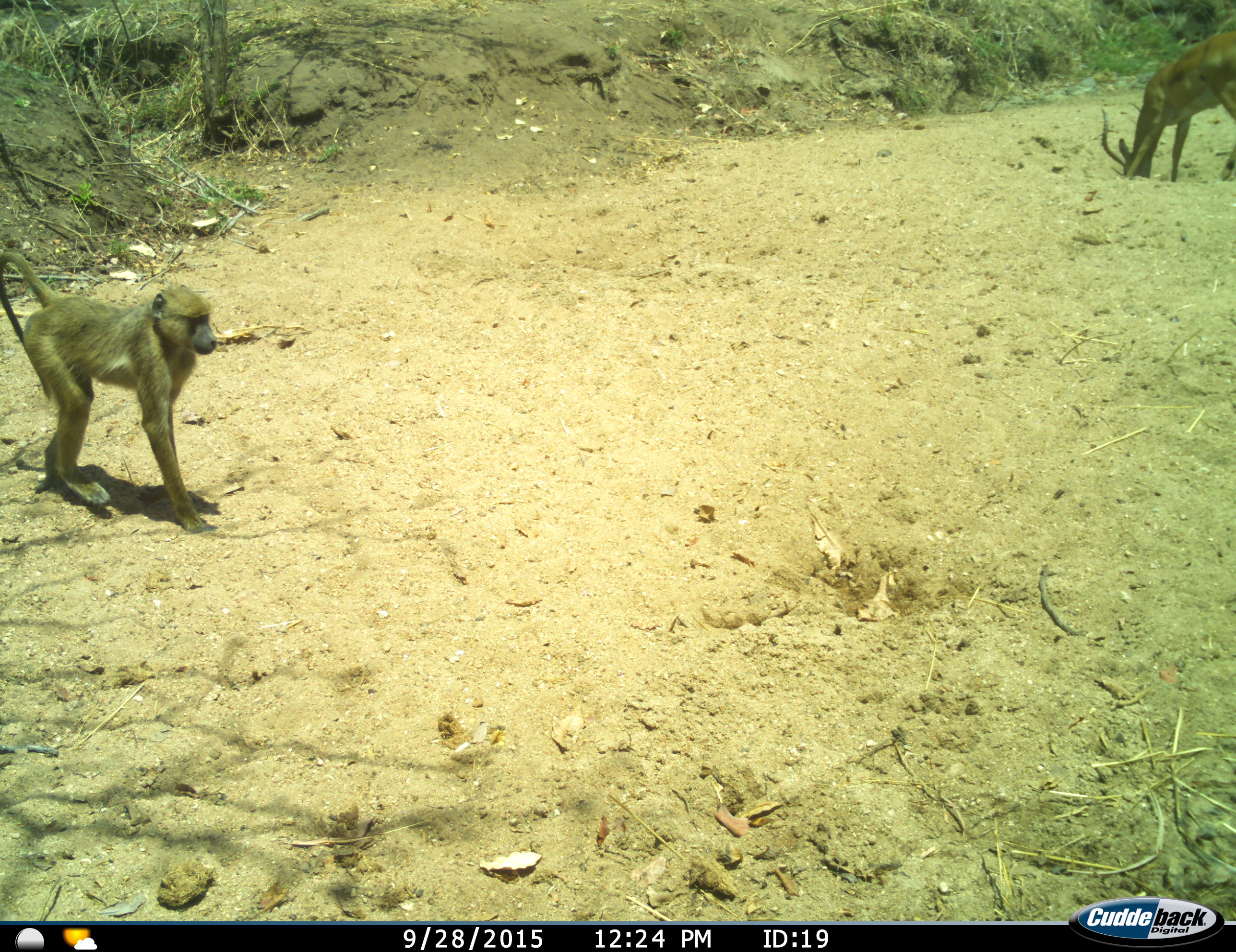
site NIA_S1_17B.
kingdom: Animalia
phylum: Chordata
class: Mammalia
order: Primates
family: Cercopithecidae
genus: Papio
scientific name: Papio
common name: baboon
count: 1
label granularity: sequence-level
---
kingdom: Animalia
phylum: Chordata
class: Mammalia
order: Artiodactyla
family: Bovidae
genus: Aepyceros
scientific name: Aepyceros melampus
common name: impala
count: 1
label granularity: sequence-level